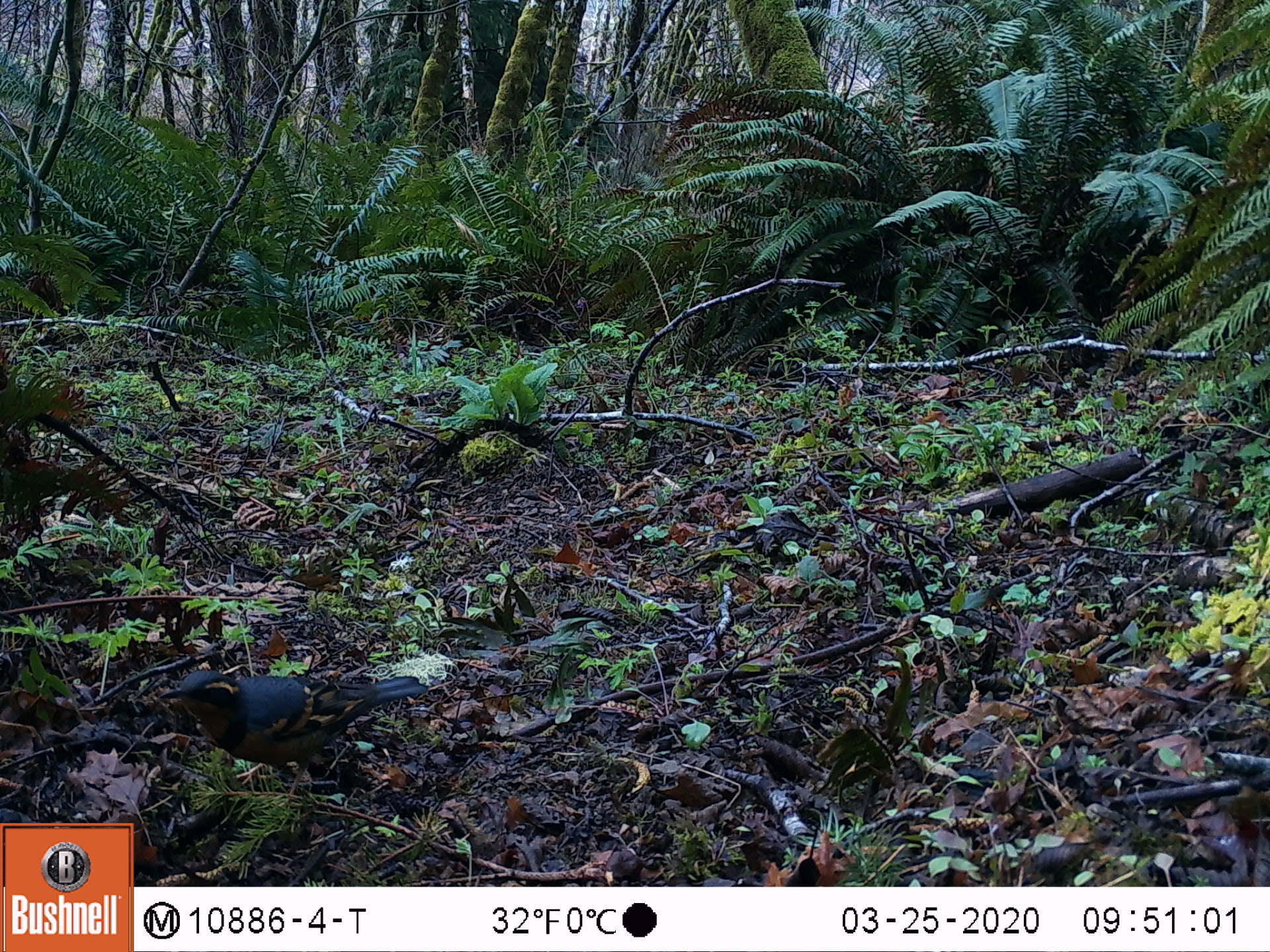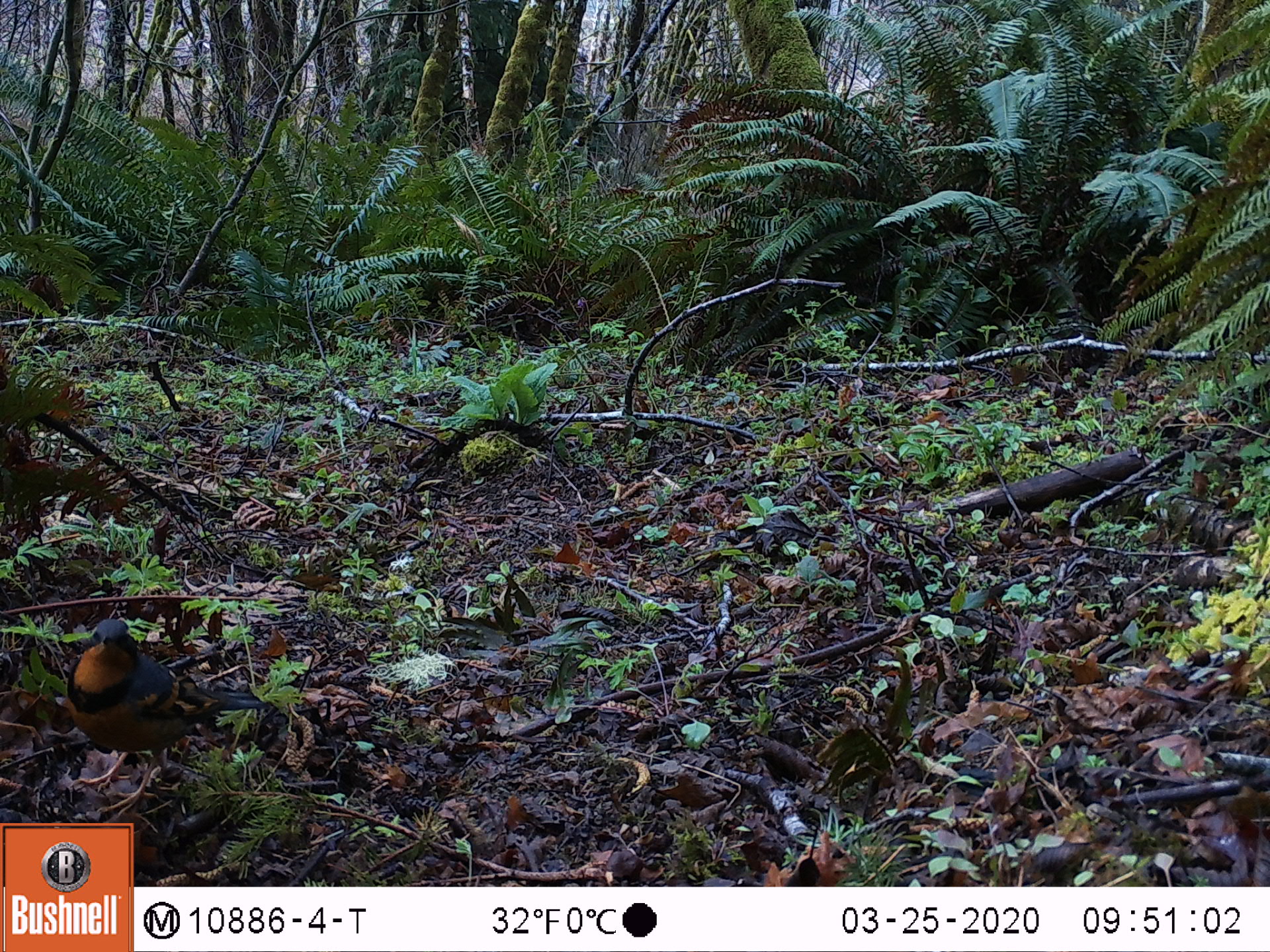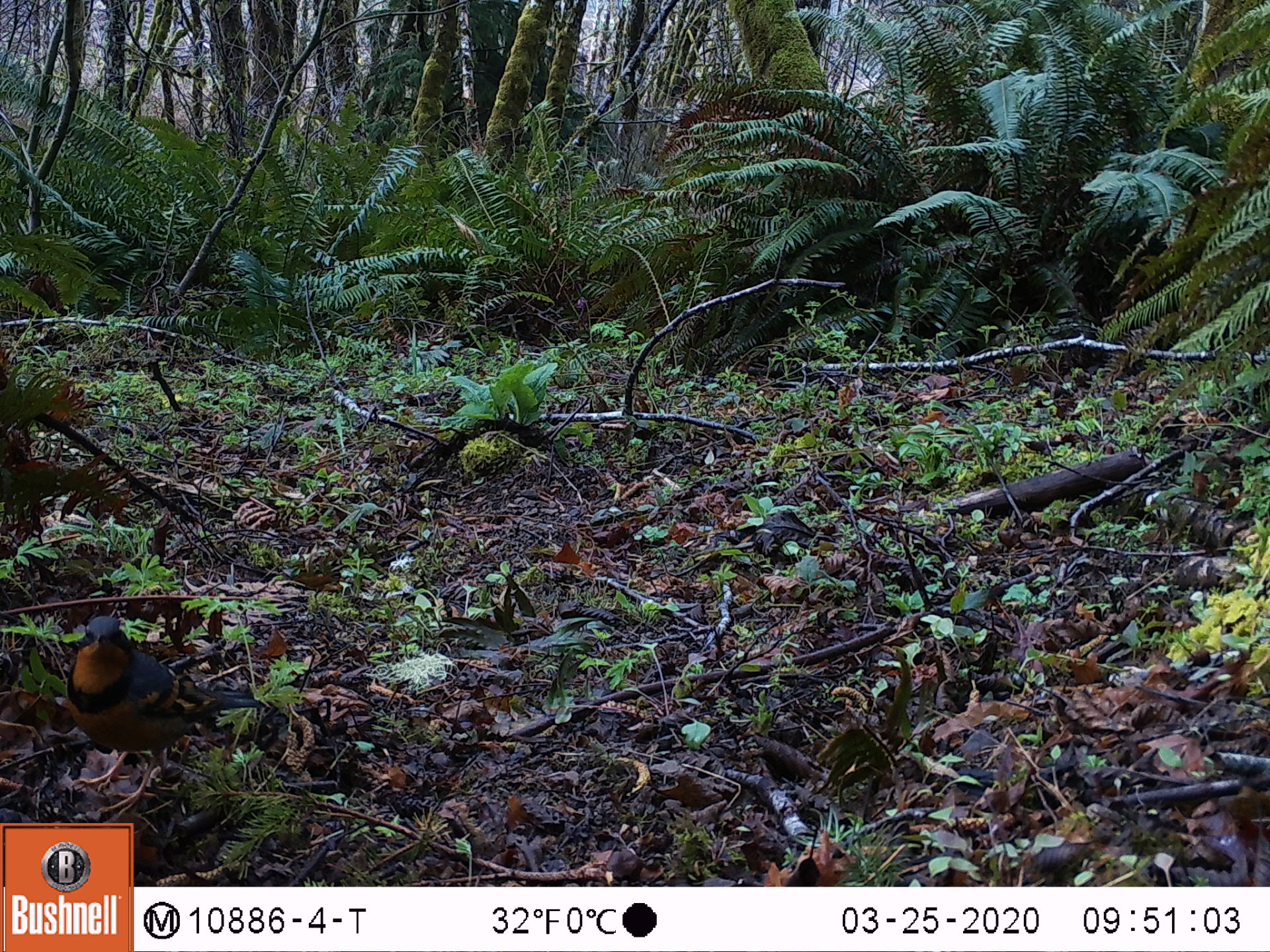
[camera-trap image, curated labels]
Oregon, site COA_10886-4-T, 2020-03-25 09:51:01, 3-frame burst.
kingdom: Animalia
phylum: Chordata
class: Aves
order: Passeriformes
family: Turdidae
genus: Ixoreus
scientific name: Ixoreus naevius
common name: varied thrush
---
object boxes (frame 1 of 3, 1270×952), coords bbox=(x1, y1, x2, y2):
varied thrush: bbox=(161, 663, 430, 783)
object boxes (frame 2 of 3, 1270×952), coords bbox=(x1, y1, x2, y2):
varied thrush: bbox=(66, 620, 266, 793)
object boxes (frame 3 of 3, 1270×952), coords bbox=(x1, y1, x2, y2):
varied thrush: bbox=(67, 620, 263, 807)